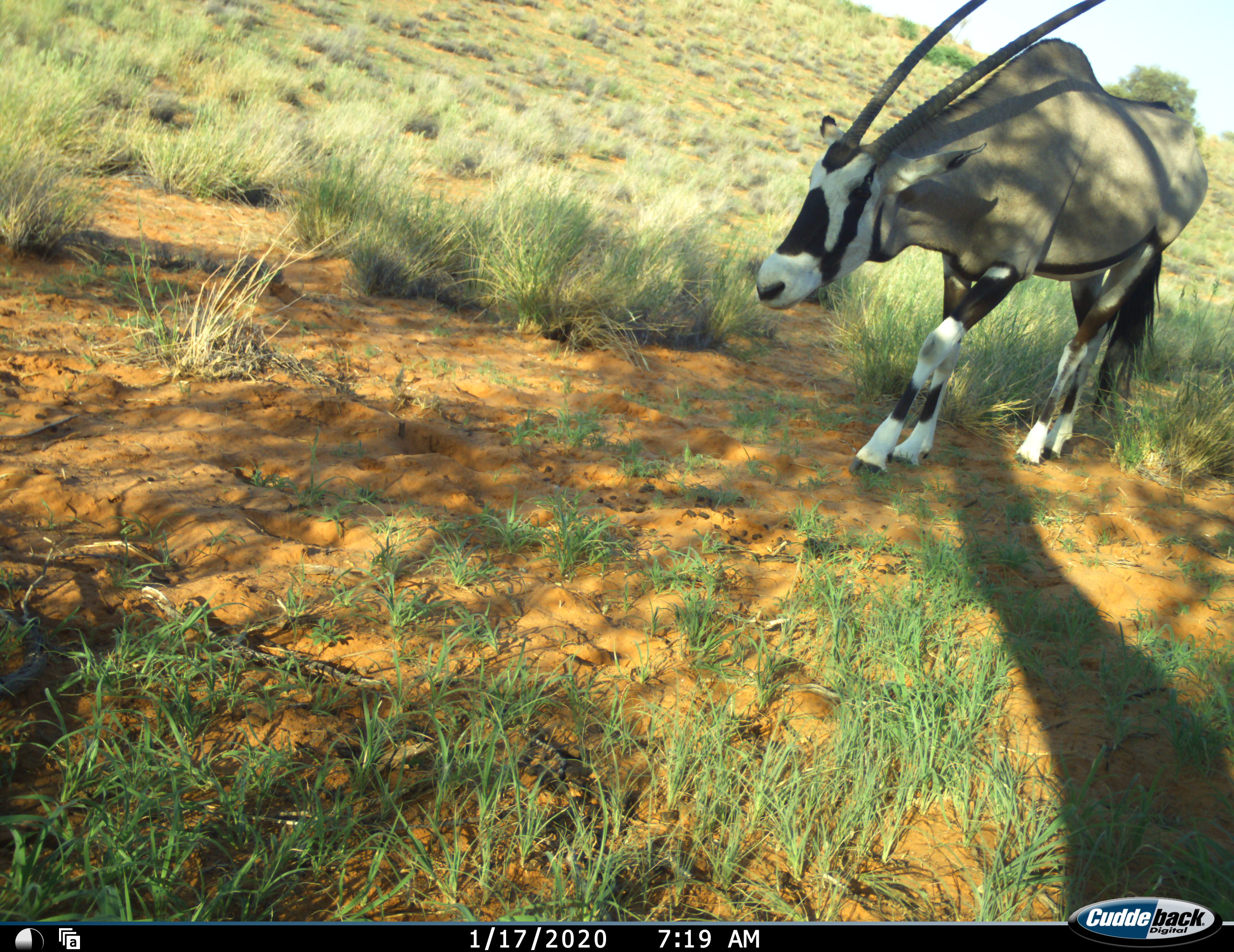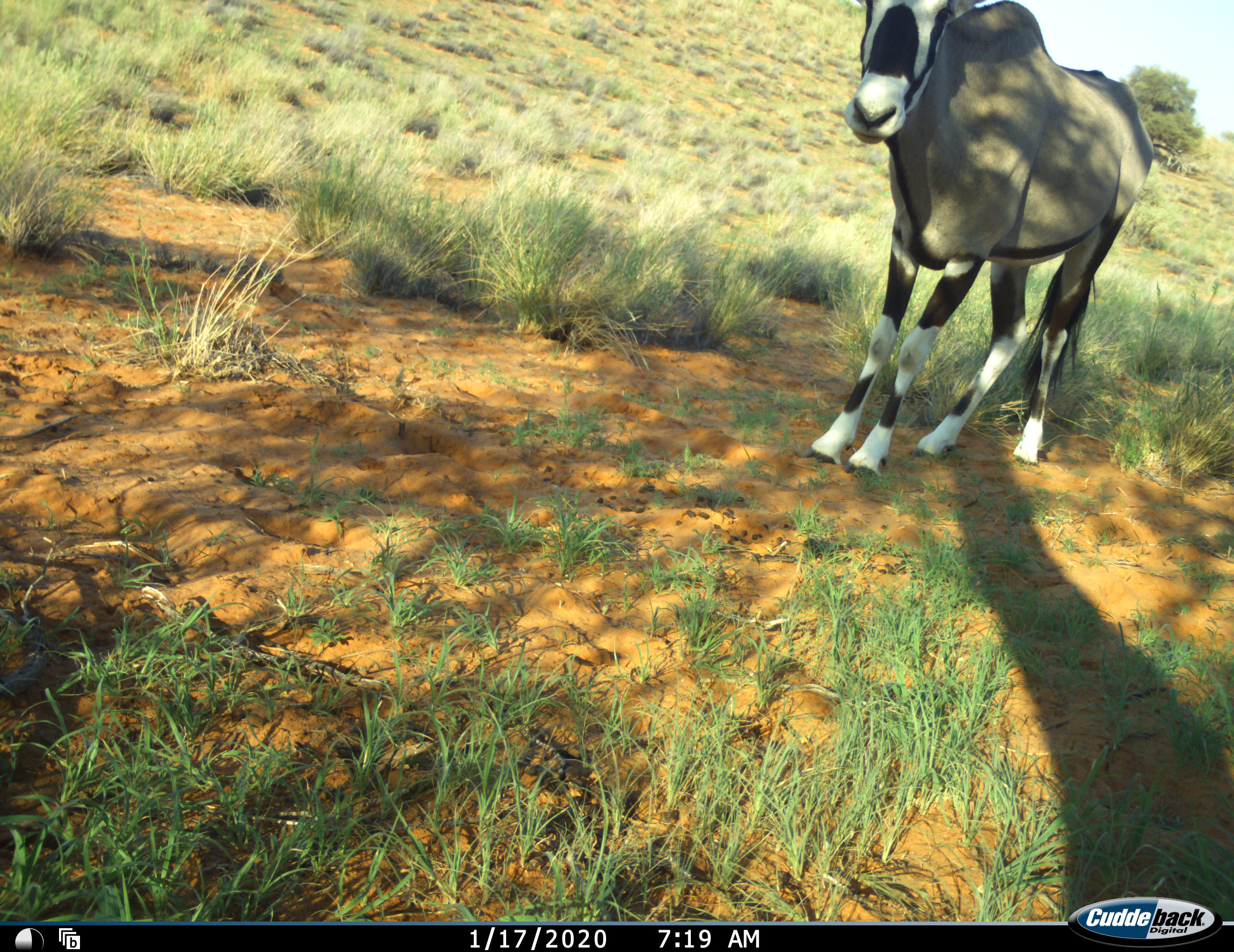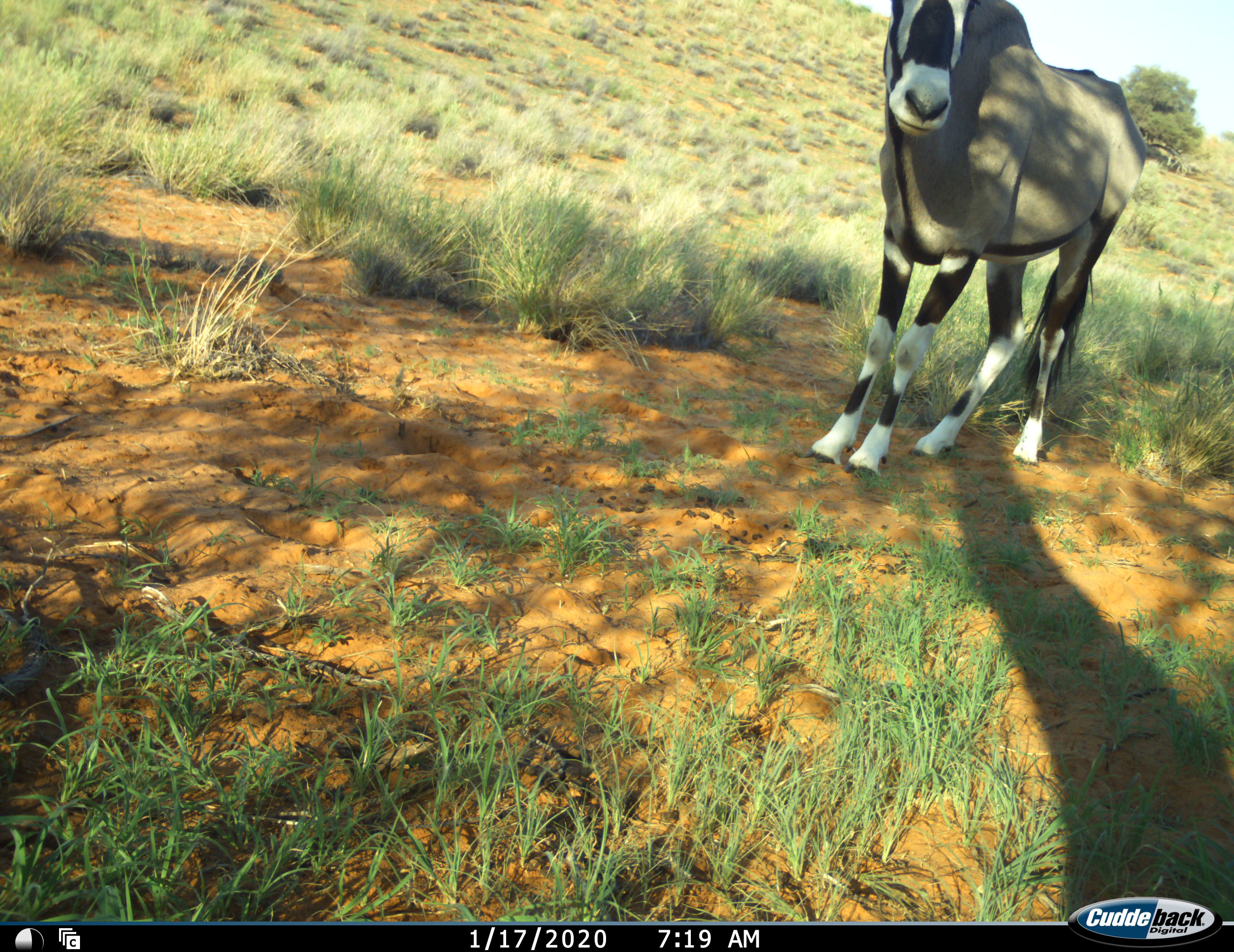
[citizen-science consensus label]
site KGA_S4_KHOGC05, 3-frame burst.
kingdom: Animalia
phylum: Chordata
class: Mammalia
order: Artiodactyla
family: Bovidae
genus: Oryx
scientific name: Oryx gazella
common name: gemsbok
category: oryx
Oryx (gemsbok) (Oryx gazella), count 1. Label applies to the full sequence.